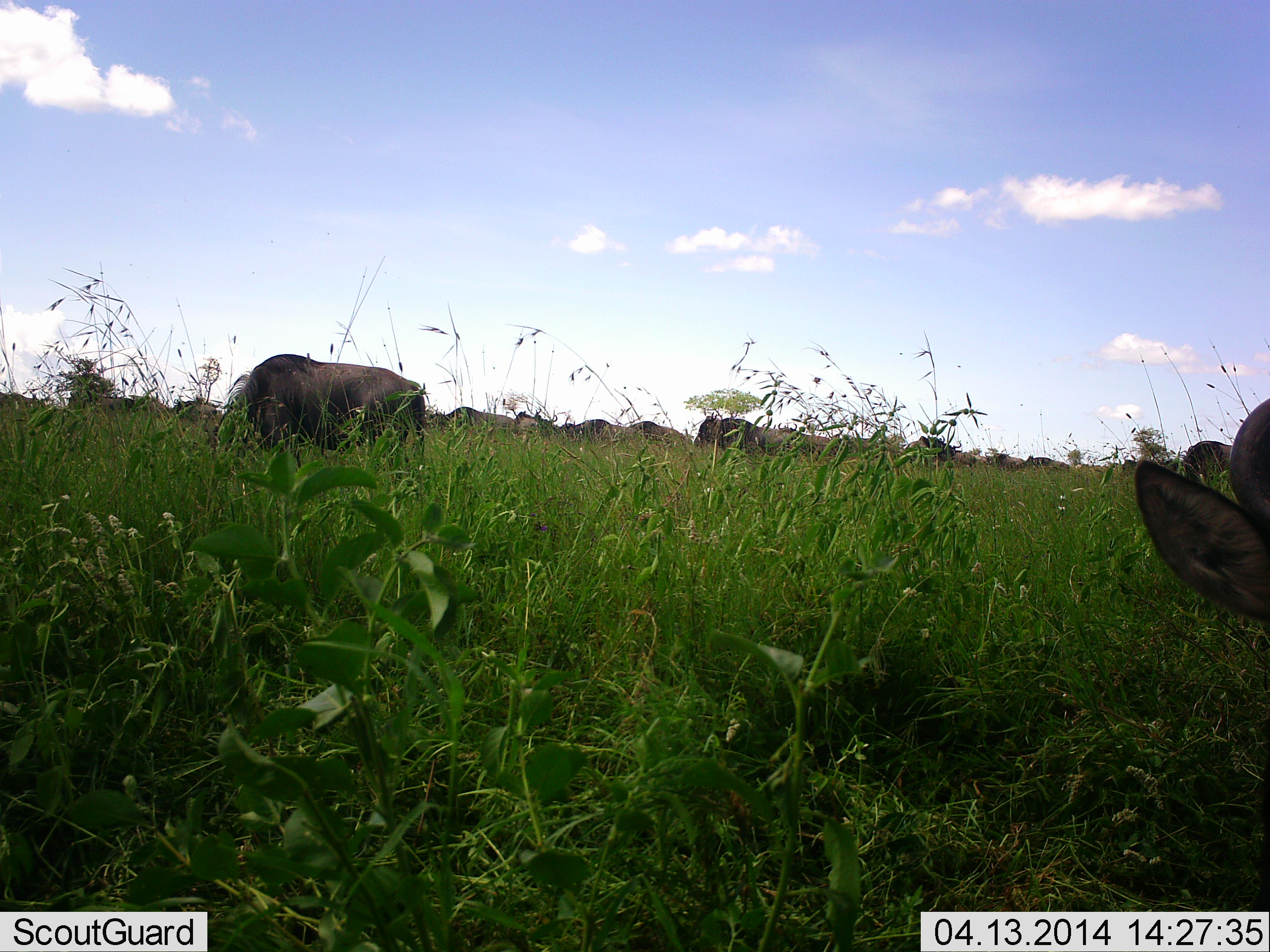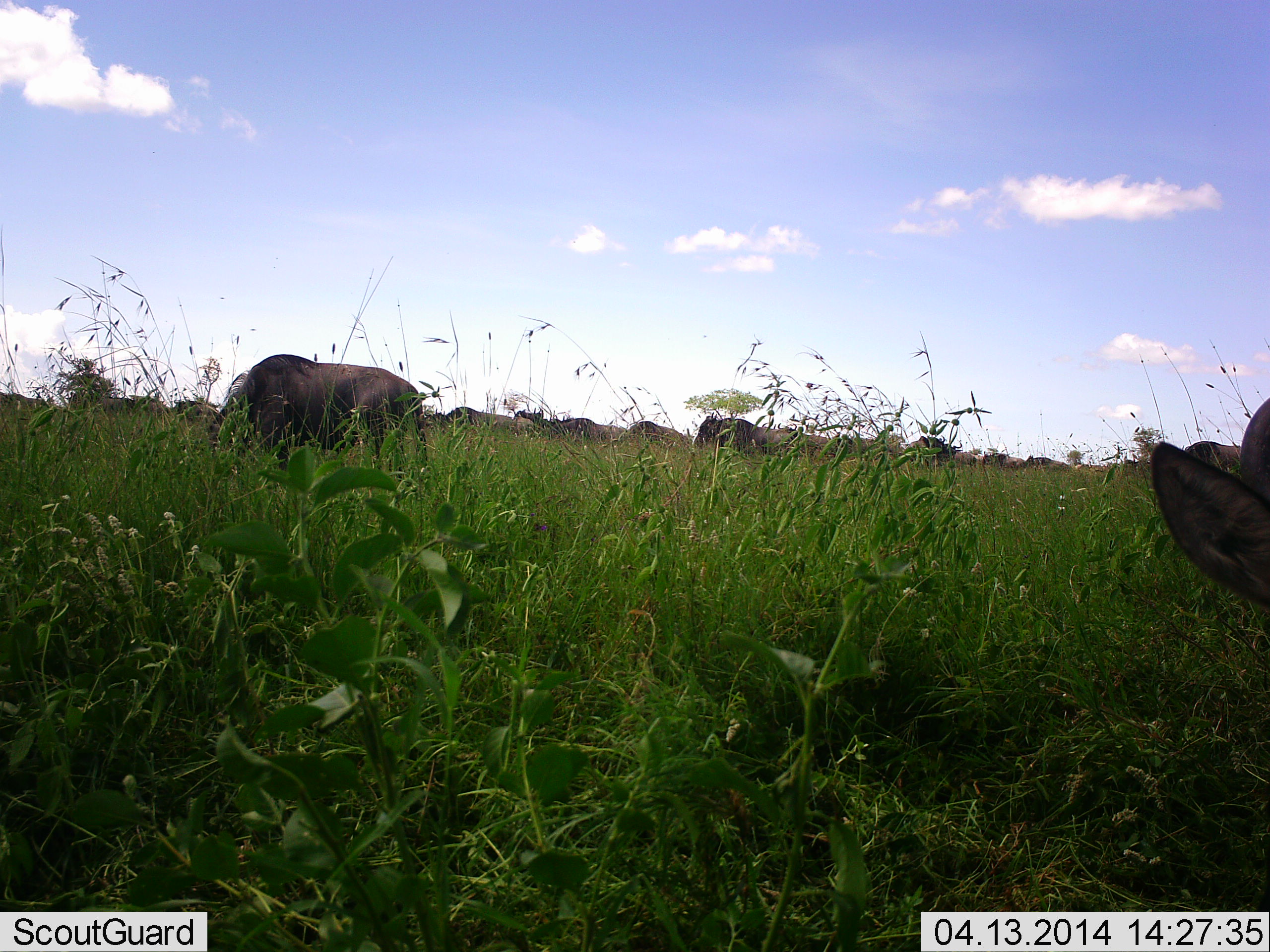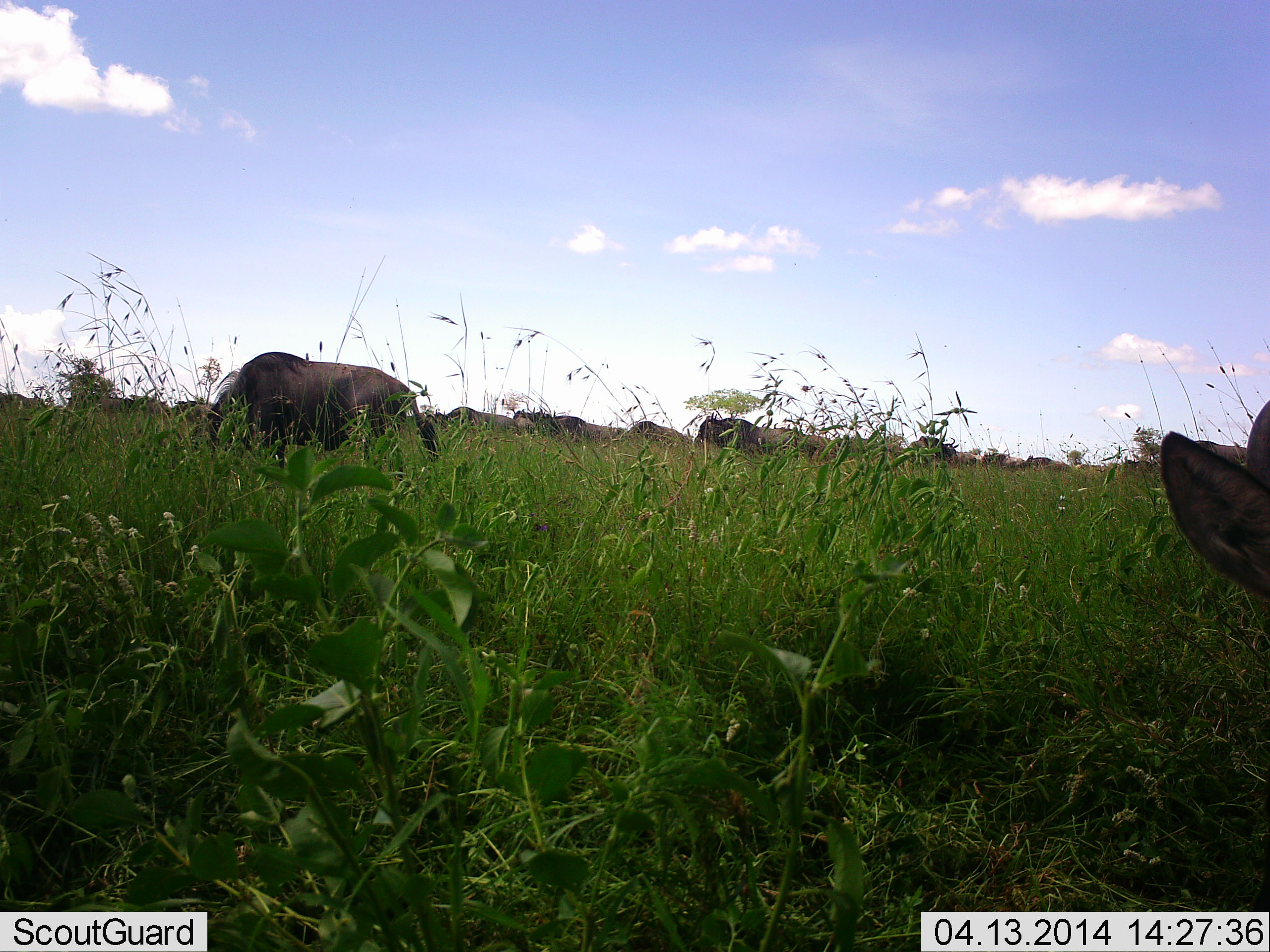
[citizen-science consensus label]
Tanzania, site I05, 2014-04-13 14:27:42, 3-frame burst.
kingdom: Animalia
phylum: Chordata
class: Mammalia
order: Artiodactyla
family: Bovidae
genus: Connochaetes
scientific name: Connochaetes taurinus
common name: blue wildebeest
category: wildebeest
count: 11-50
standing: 30%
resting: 0%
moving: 20%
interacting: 0%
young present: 0%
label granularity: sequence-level